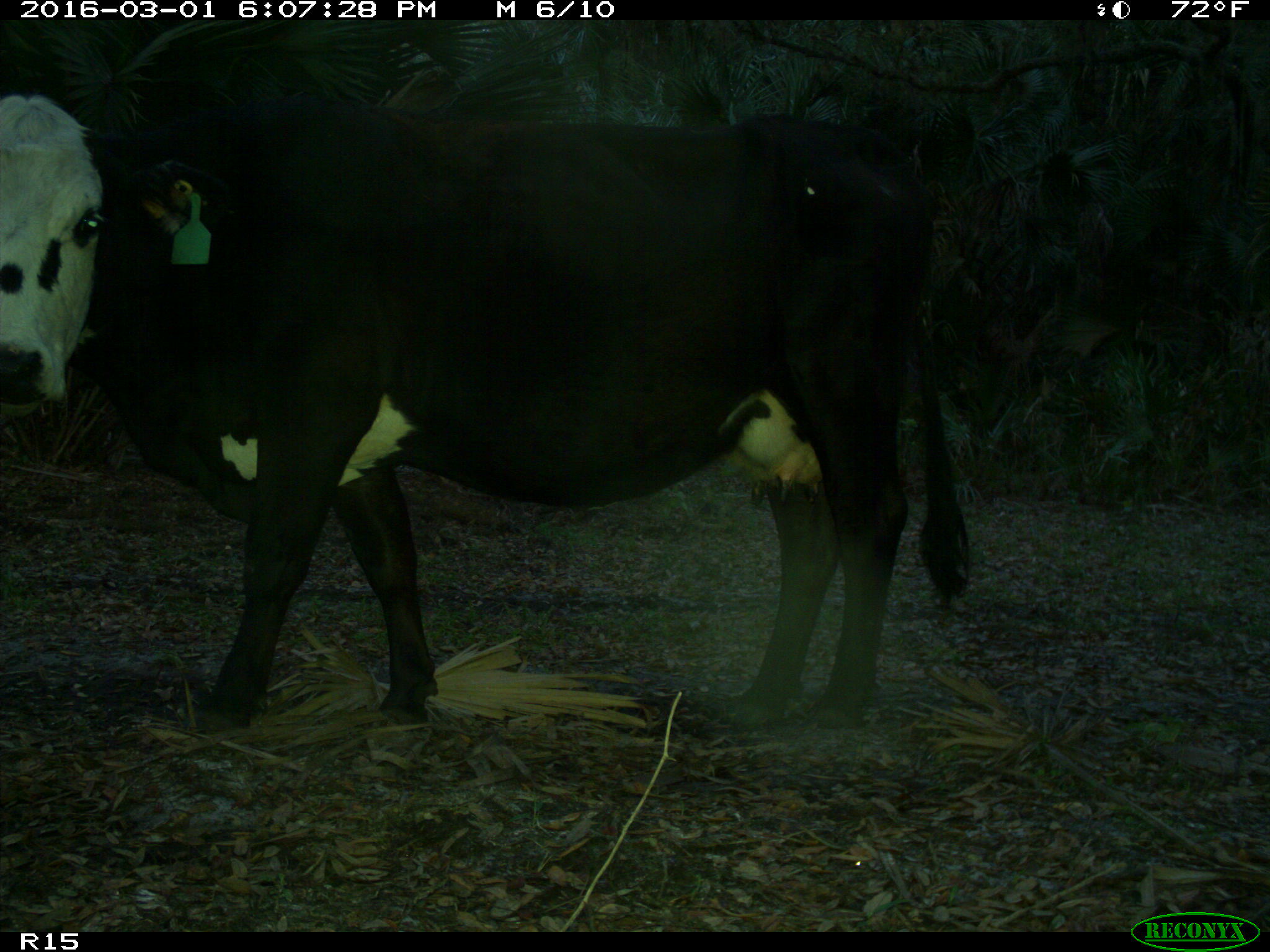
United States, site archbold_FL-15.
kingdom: Animalia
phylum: Chordata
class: Mammalia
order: Artiodactyla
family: Bovidae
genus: Bos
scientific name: Bos taurus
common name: domestic cow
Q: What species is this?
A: Bos taurus (domestic cow).